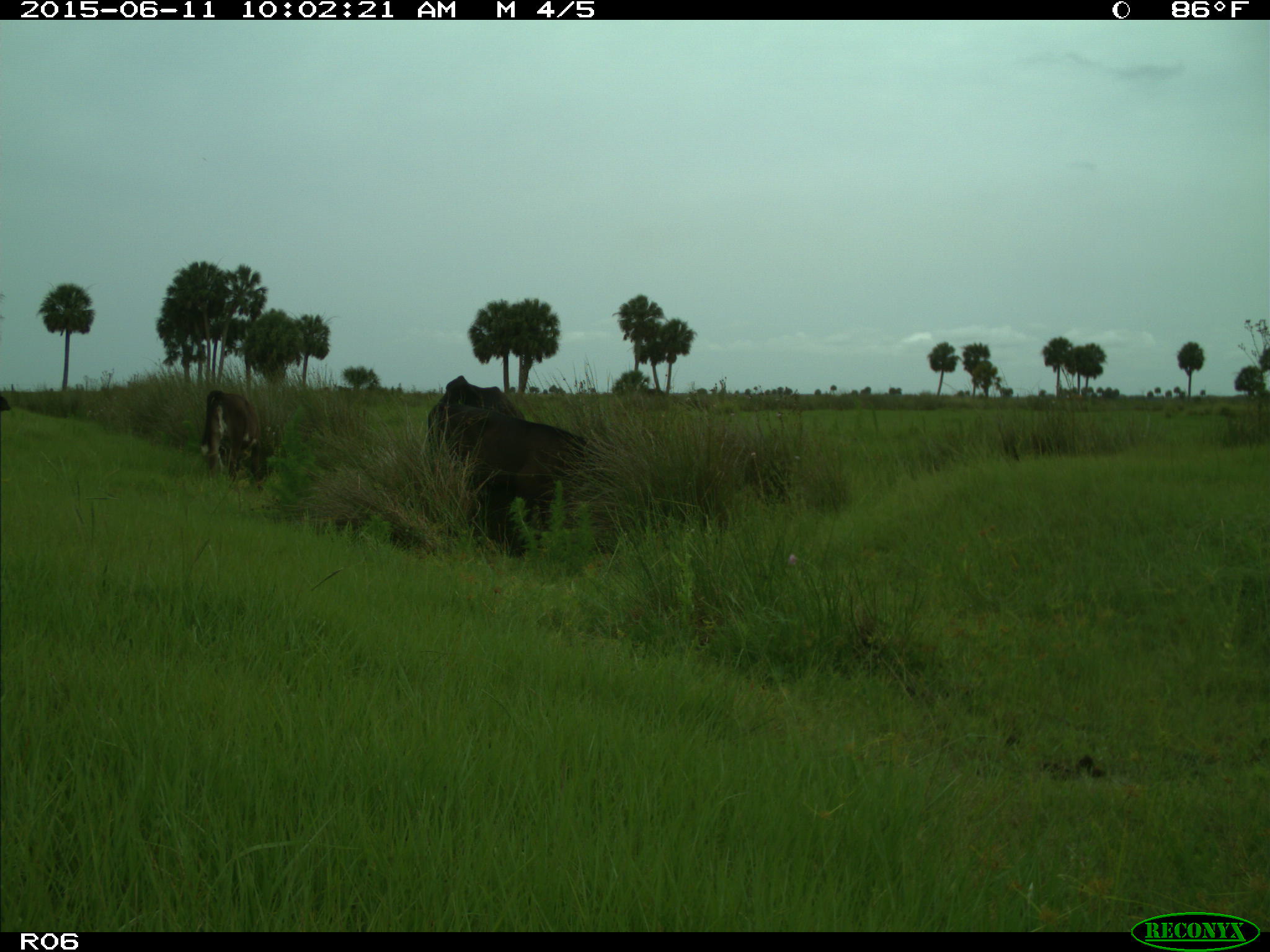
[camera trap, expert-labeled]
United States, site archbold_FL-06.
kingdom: Animalia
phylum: Chordata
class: Mammalia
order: Artiodactyla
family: Bovidae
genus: Bos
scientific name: Bos taurus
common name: domestic cow